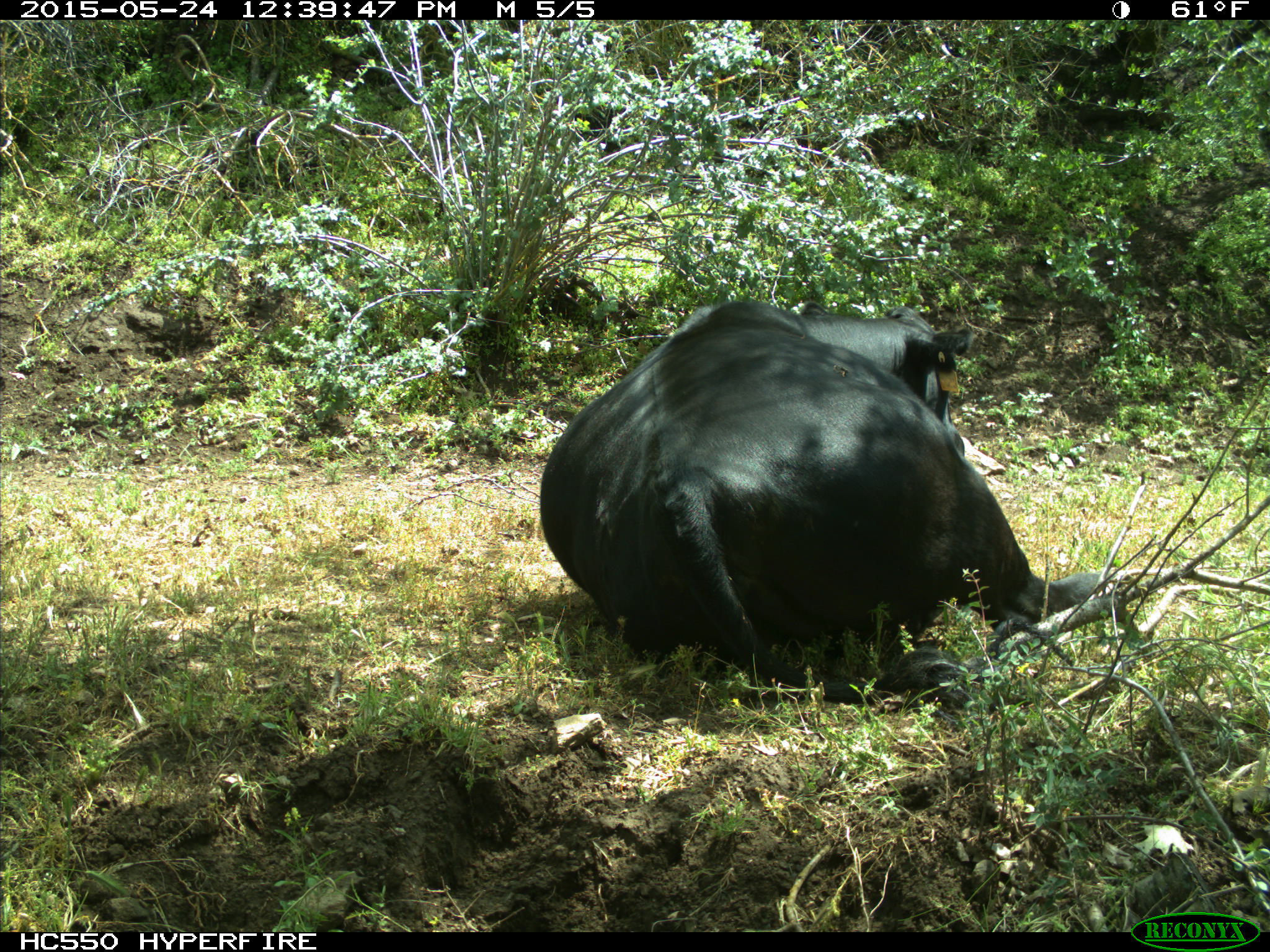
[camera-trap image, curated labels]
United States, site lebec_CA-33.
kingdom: Animalia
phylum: Chordata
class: Mammalia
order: Artiodactyla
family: Bovidae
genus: Bos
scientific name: Bos taurus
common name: domestic cow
Bos taurus (domestic cow).